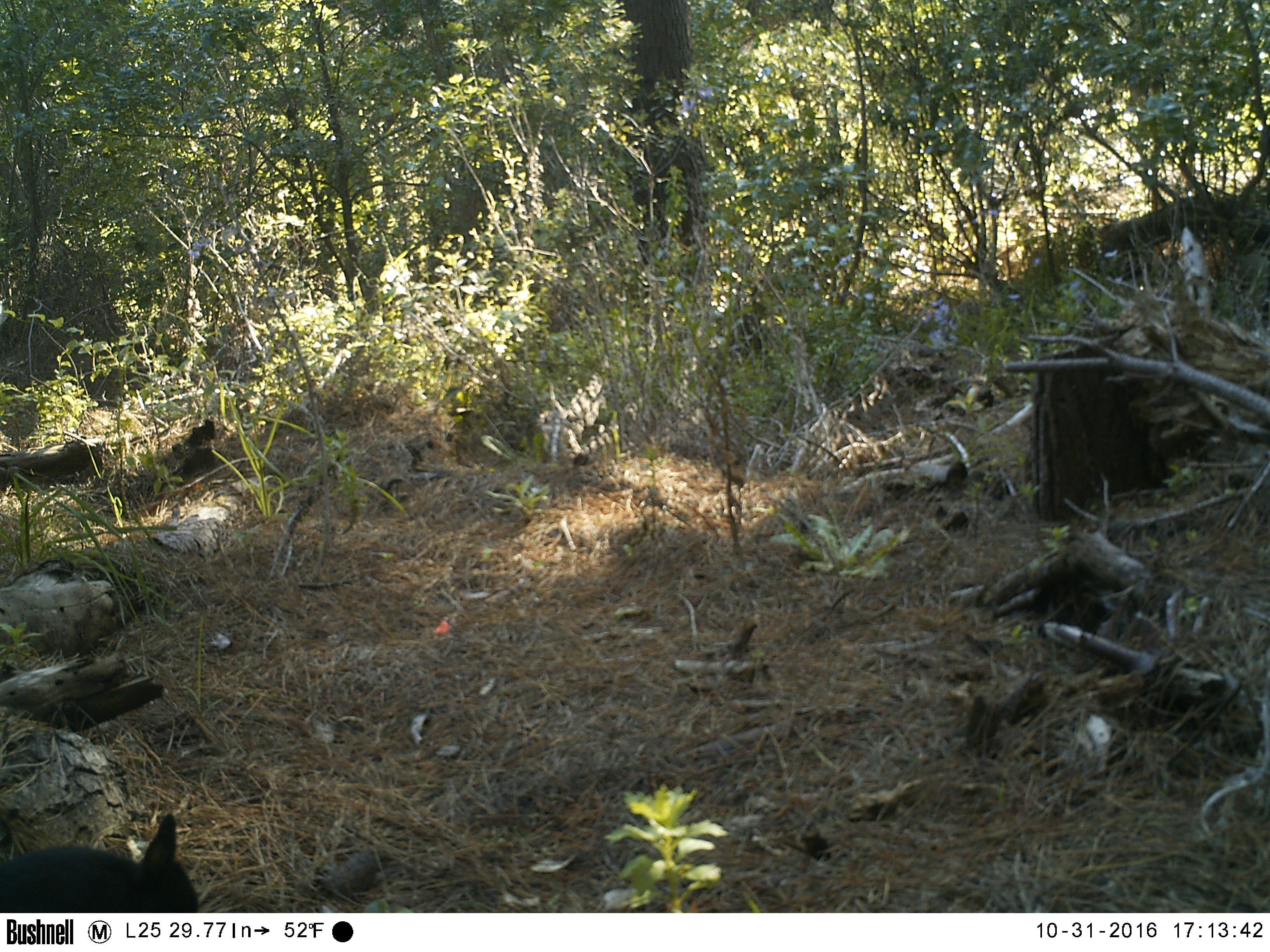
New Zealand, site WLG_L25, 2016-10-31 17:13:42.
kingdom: Animalia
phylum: Chordata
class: Mammalia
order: Lagomorpha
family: Leporidae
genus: Oryctolagus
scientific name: Oryctolagus cuniculus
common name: european rabbit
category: rabbit